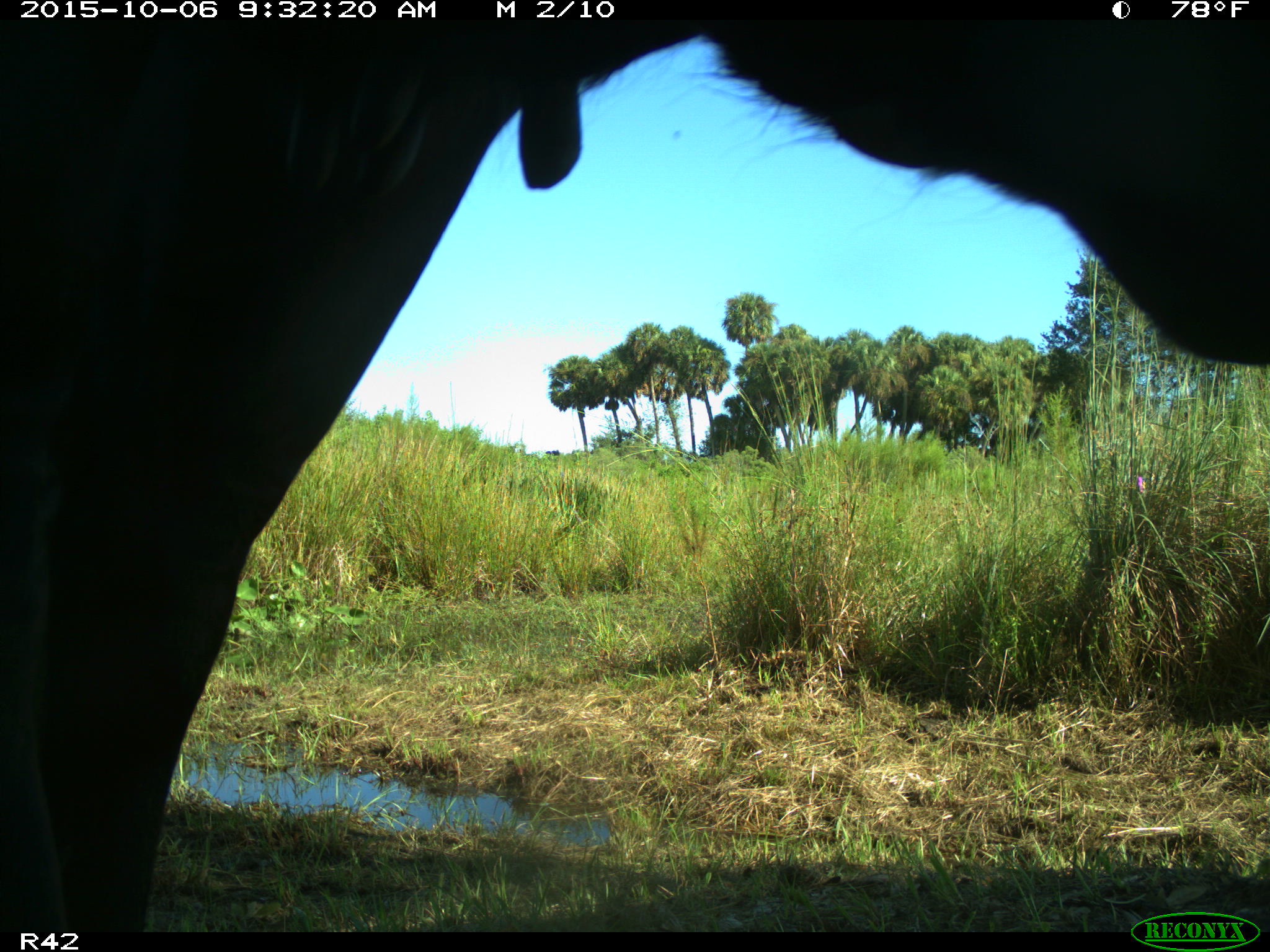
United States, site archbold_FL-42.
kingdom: Animalia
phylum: Chordata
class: Mammalia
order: Artiodactyla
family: Bovidae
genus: Bos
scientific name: Bos taurus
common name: domestic cow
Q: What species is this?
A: Bos taurus (domestic cow).